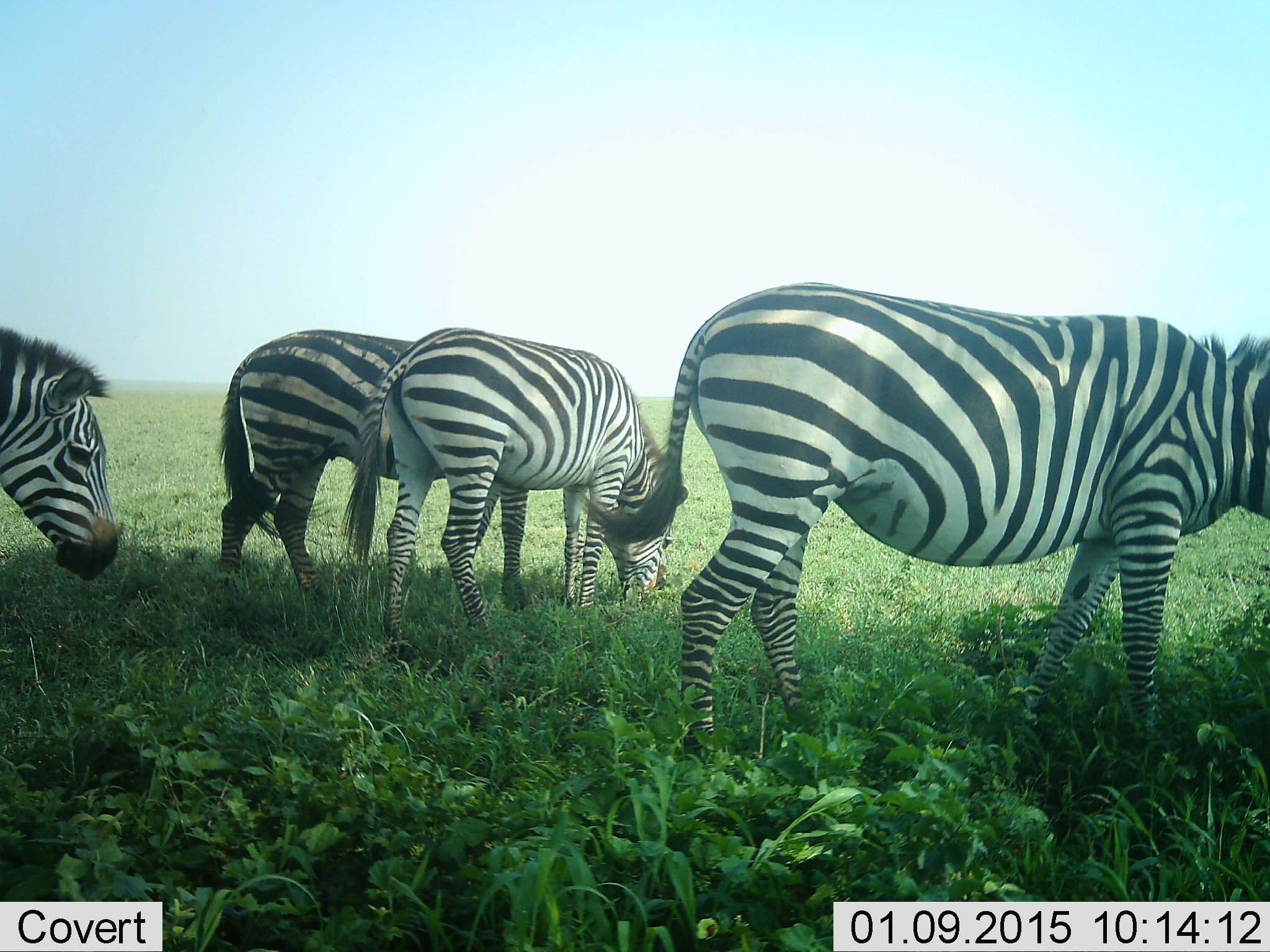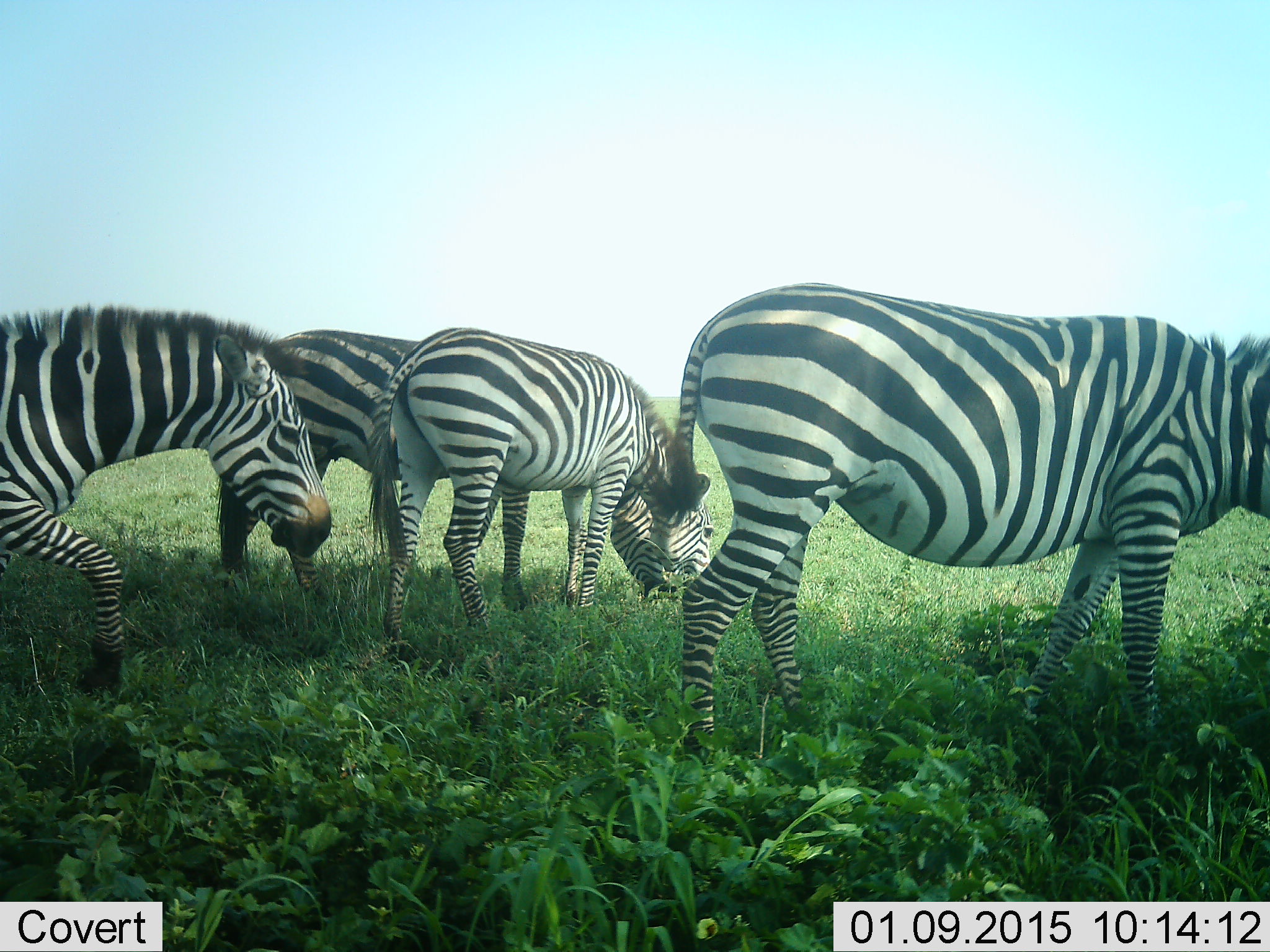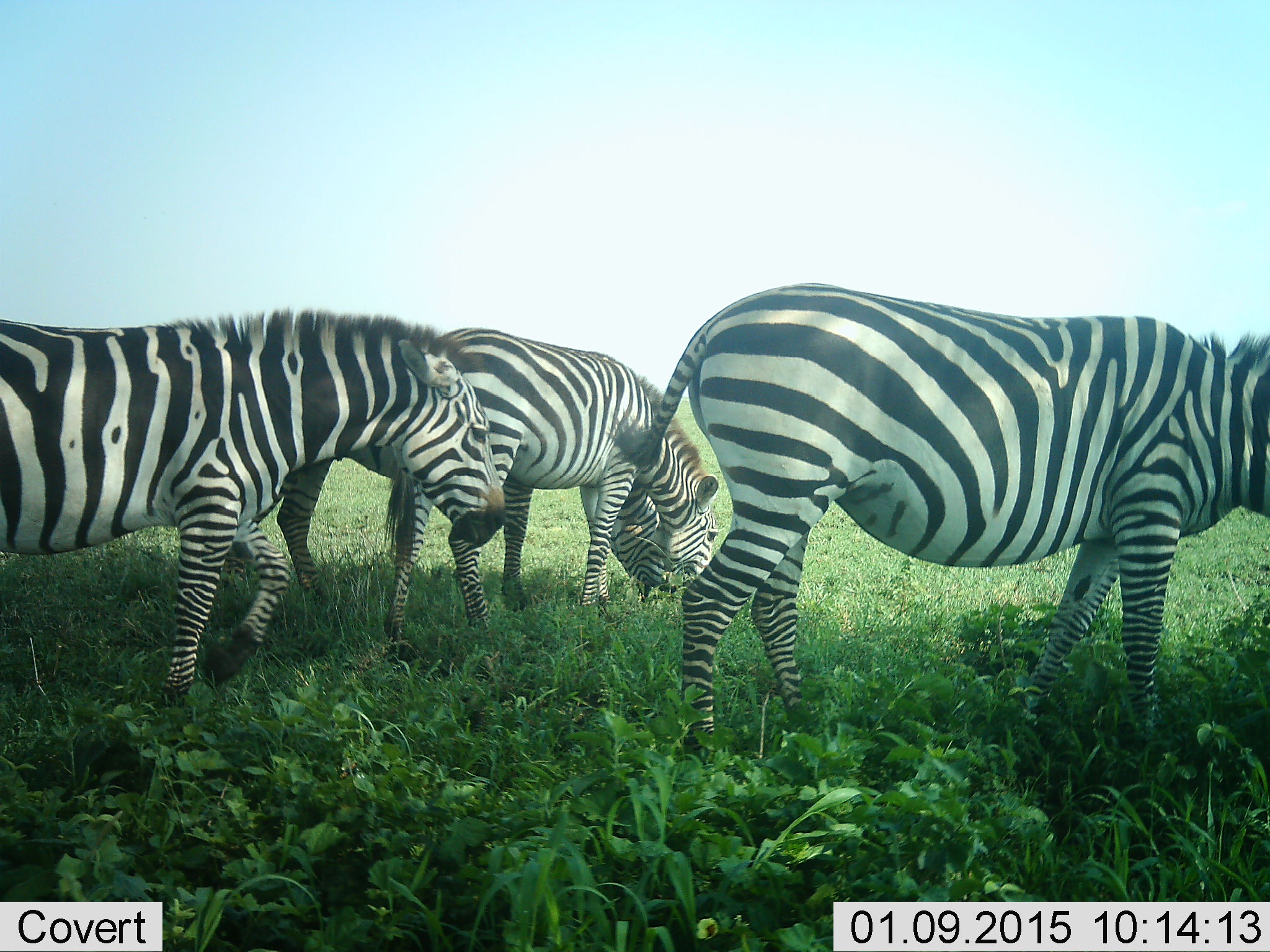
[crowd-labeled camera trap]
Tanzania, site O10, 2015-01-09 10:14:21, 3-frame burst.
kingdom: Animalia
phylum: Chordata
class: Mammalia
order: Perissodactyla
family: Equidae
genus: Equus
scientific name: Equus quagga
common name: plains zebra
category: zebra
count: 4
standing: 50%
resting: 0%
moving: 80%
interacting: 0%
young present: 0%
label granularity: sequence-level